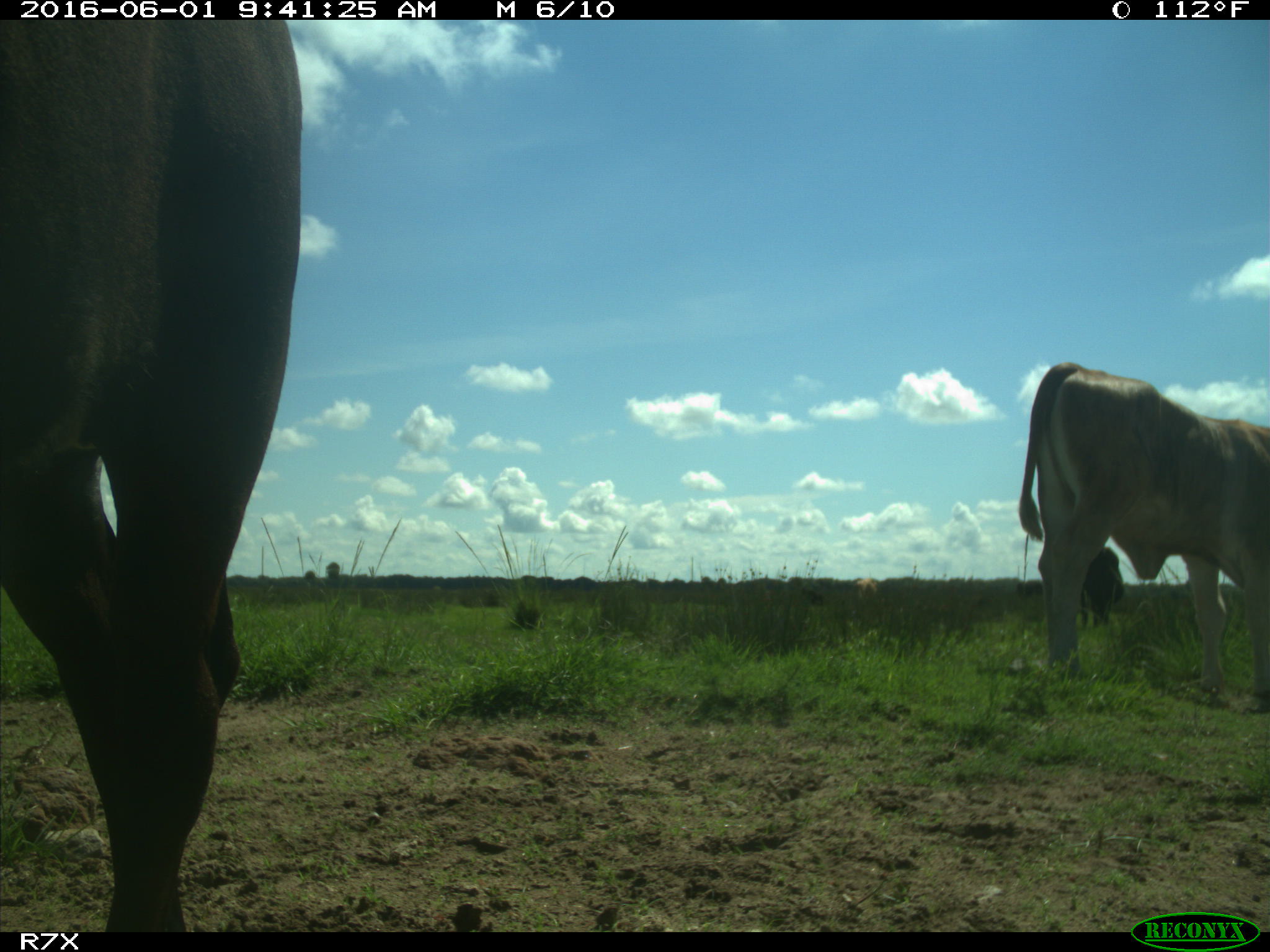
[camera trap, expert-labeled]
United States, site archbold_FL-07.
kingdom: Animalia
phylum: Chordata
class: Mammalia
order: Artiodactyla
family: Bovidae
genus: Bos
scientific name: Bos taurus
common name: domestic cow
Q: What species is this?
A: Bos taurus (domestic cow).